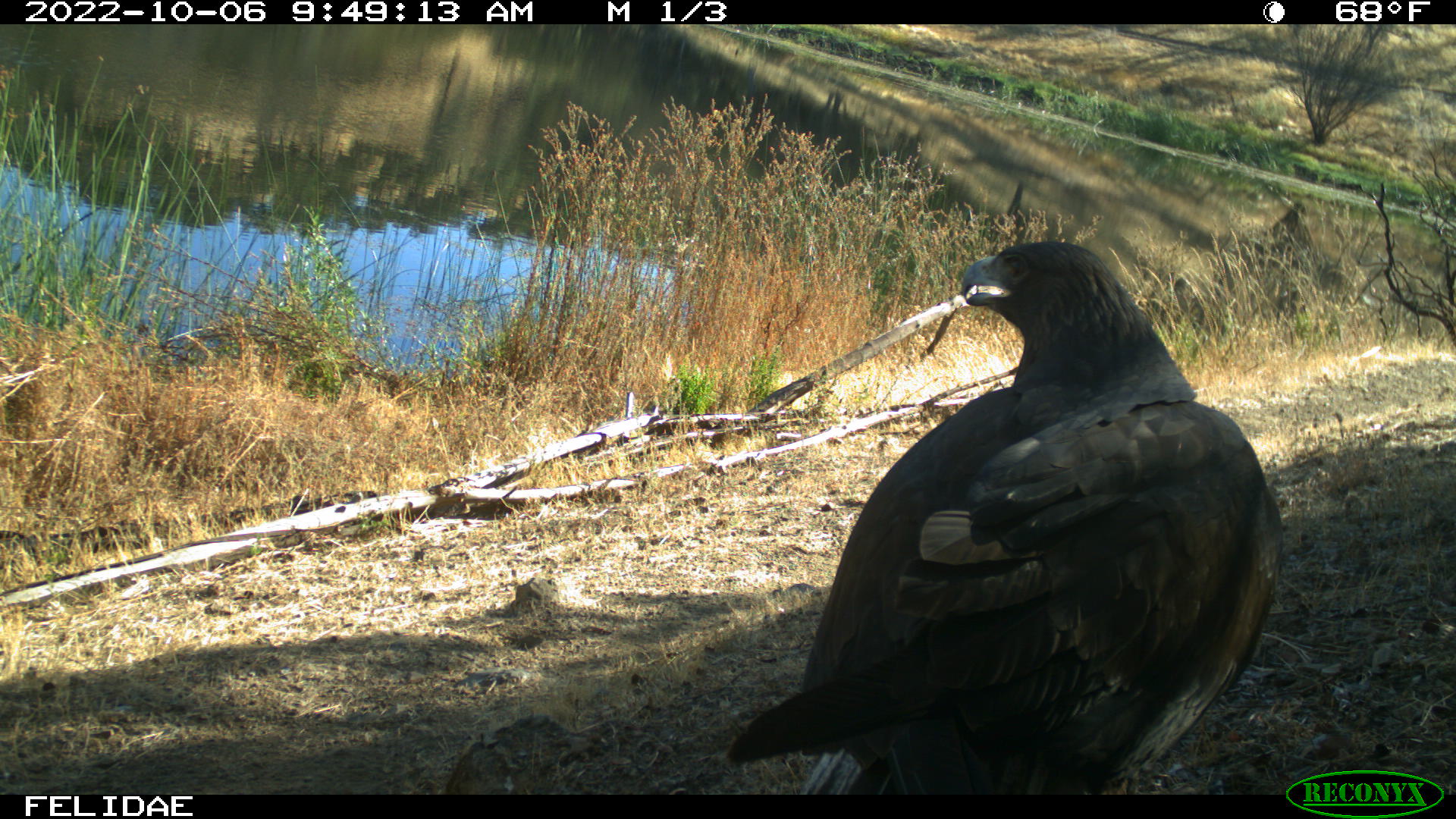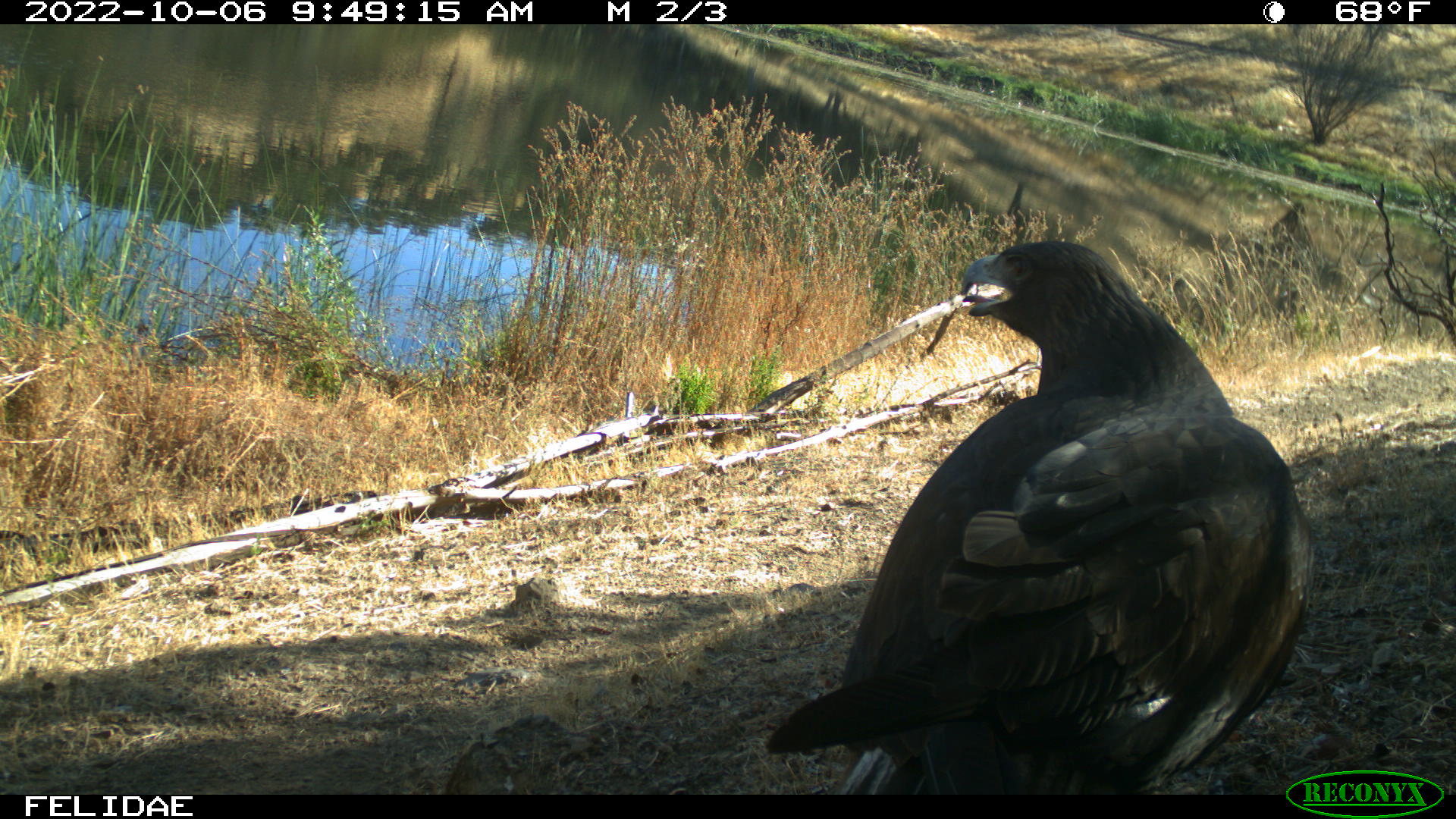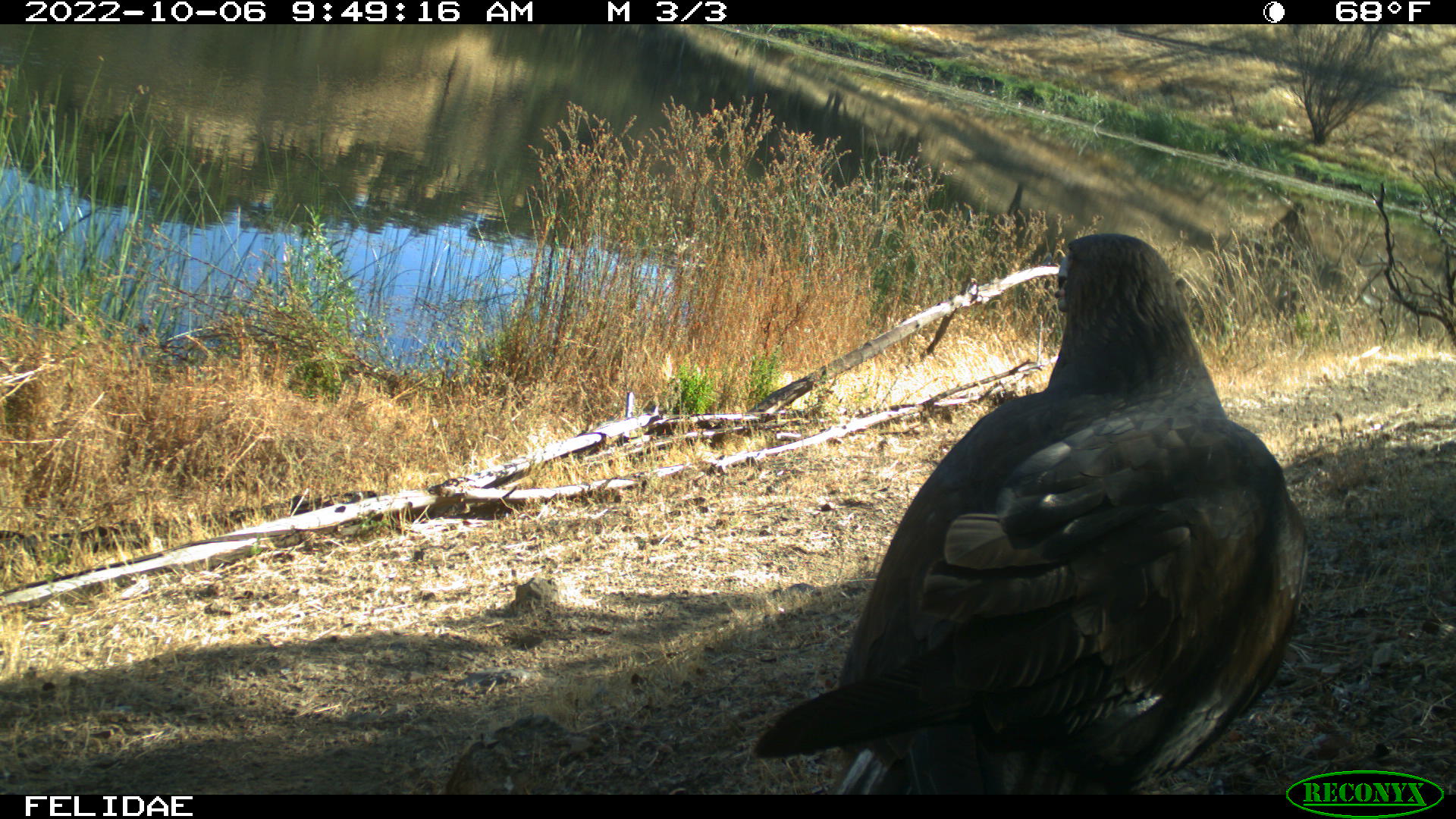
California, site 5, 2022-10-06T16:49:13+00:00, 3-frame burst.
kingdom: Animalia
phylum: Chordata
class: Aves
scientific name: Aves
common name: bird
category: unknown bird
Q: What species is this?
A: Unknown bird (bird) (Aves).